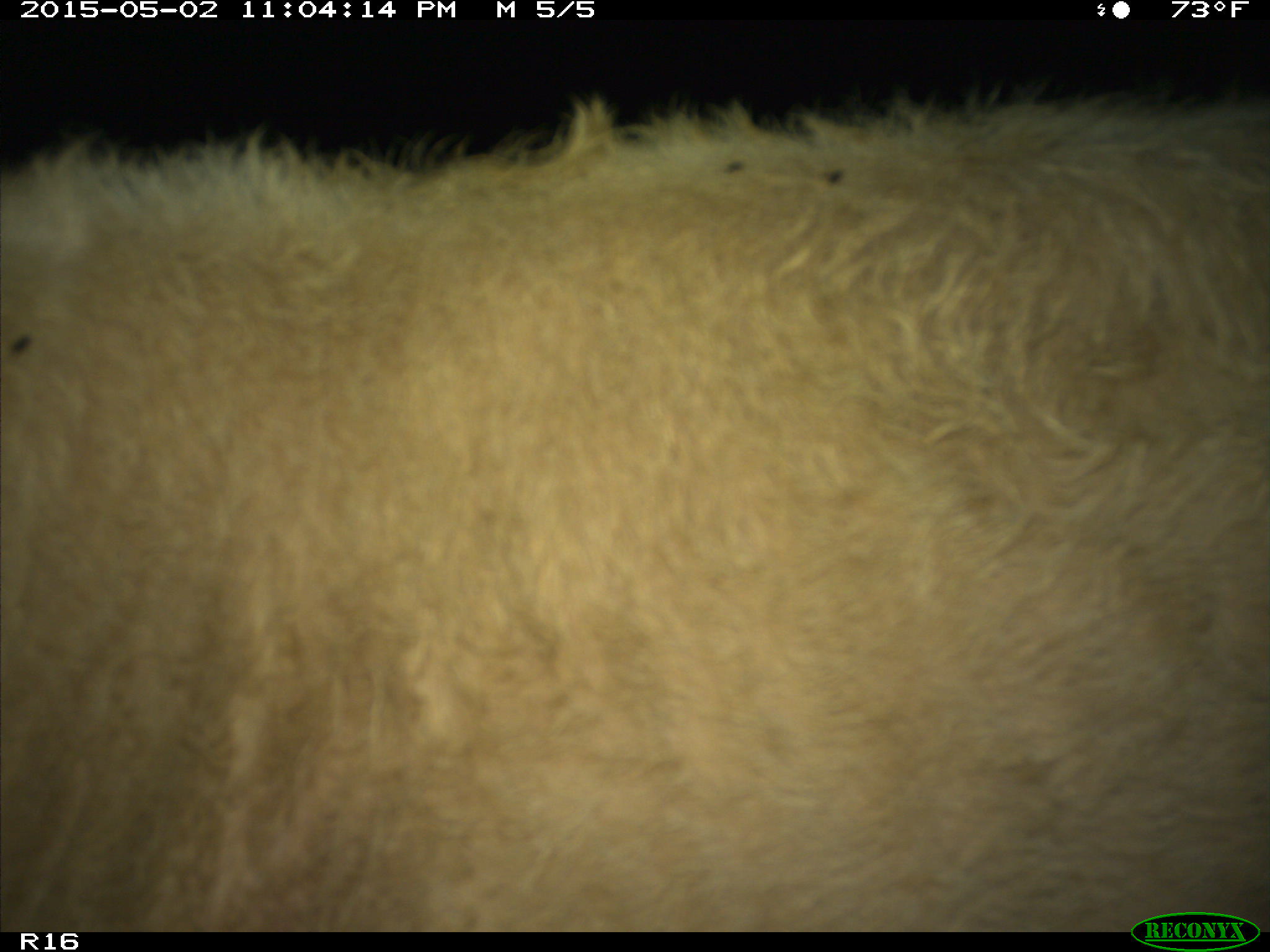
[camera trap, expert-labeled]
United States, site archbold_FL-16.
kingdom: Animalia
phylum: Chordata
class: Mammalia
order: Artiodactyla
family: Bovidae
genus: Bos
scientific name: Bos taurus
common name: domestic cow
Bos taurus (domestic cow).